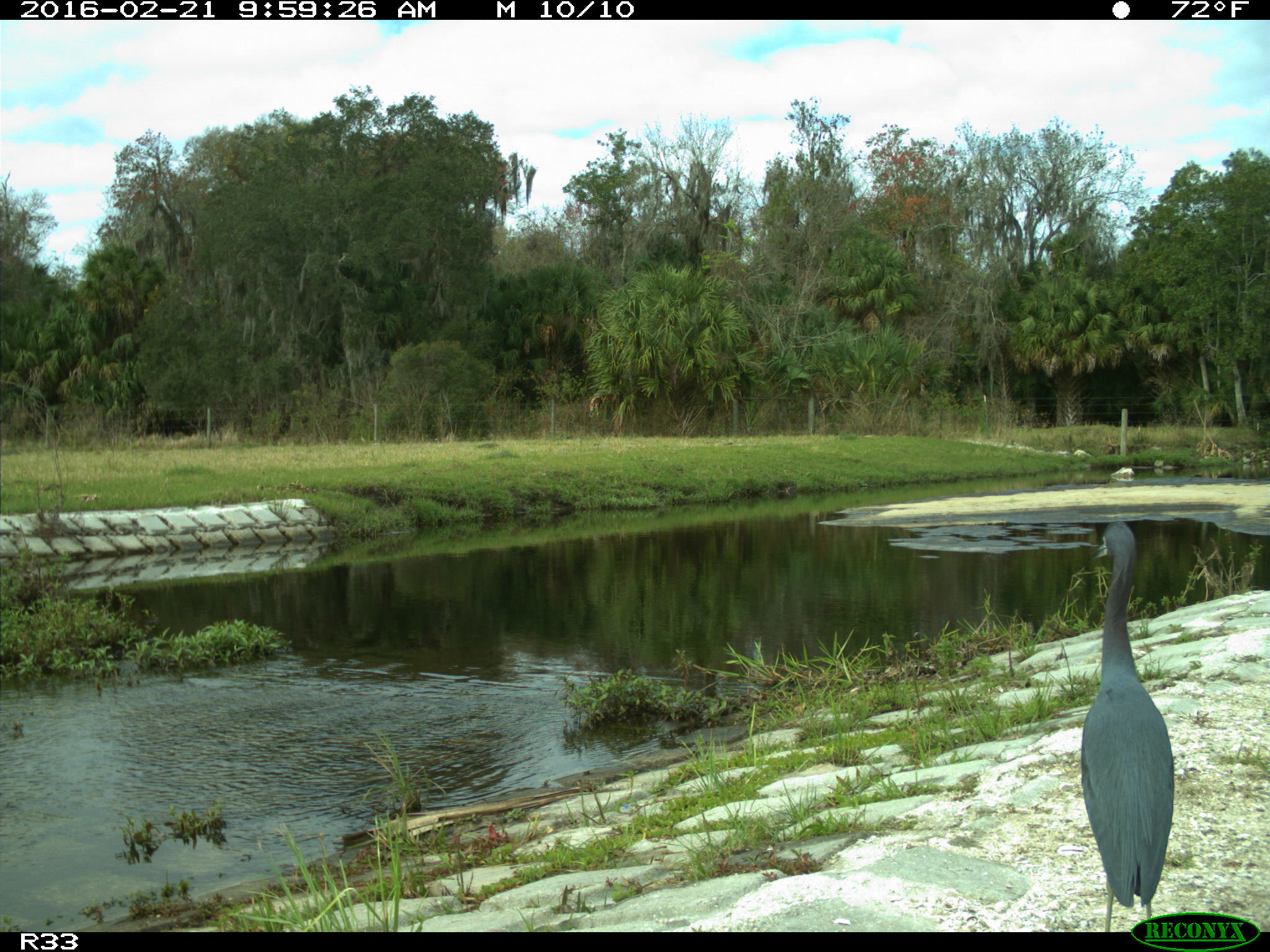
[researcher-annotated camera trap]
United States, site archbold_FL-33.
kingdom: Animalia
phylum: Chordata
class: Aves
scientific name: Aves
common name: birds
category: unidentified bird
Unidentified bird (birds) (Aves).